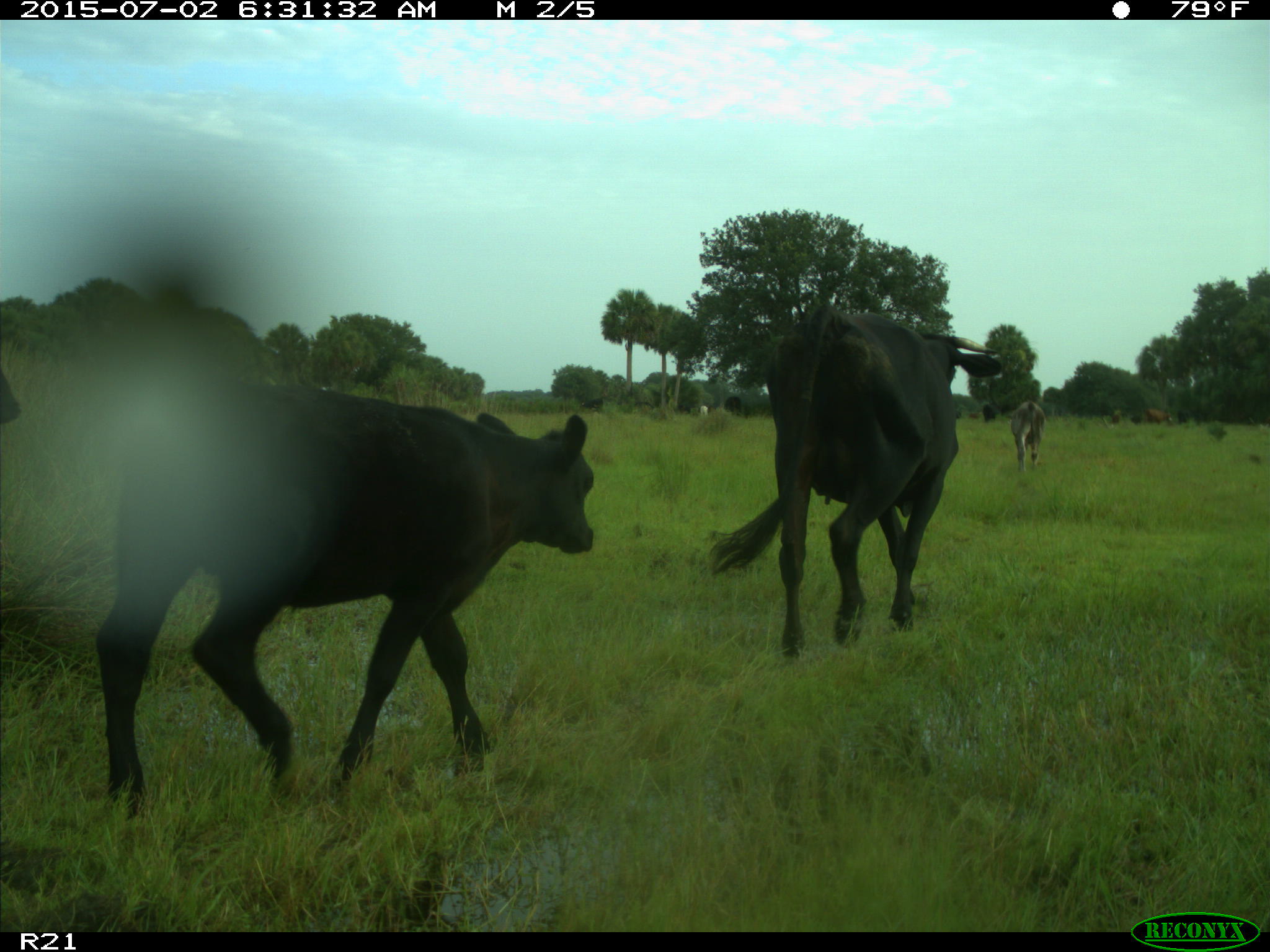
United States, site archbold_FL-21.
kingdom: Animalia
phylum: Chordata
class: Mammalia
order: Artiodactyla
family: Bovidae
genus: Bos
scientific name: Bos taurus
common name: domestic cow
Bos taurus (domestic cow).